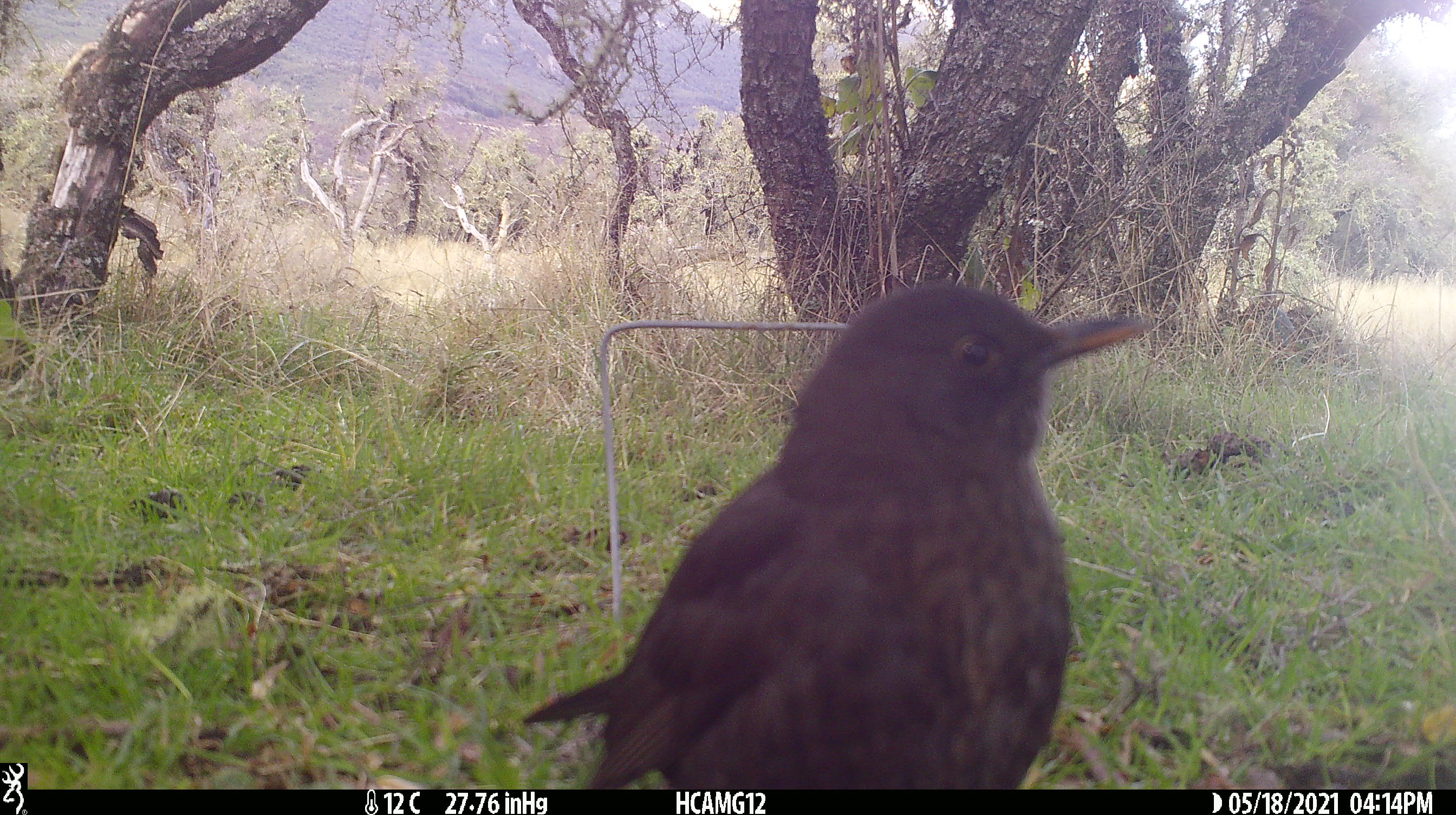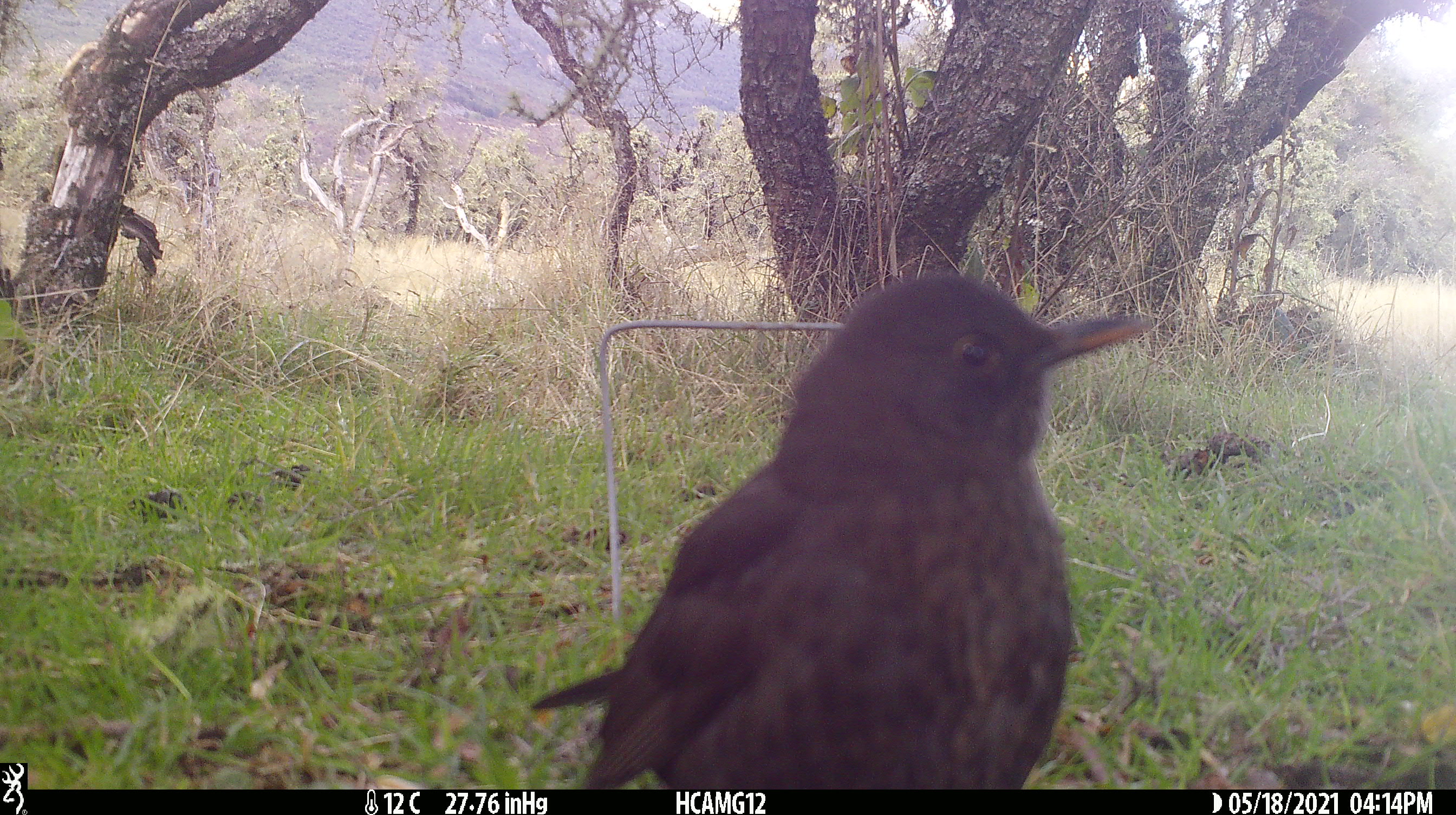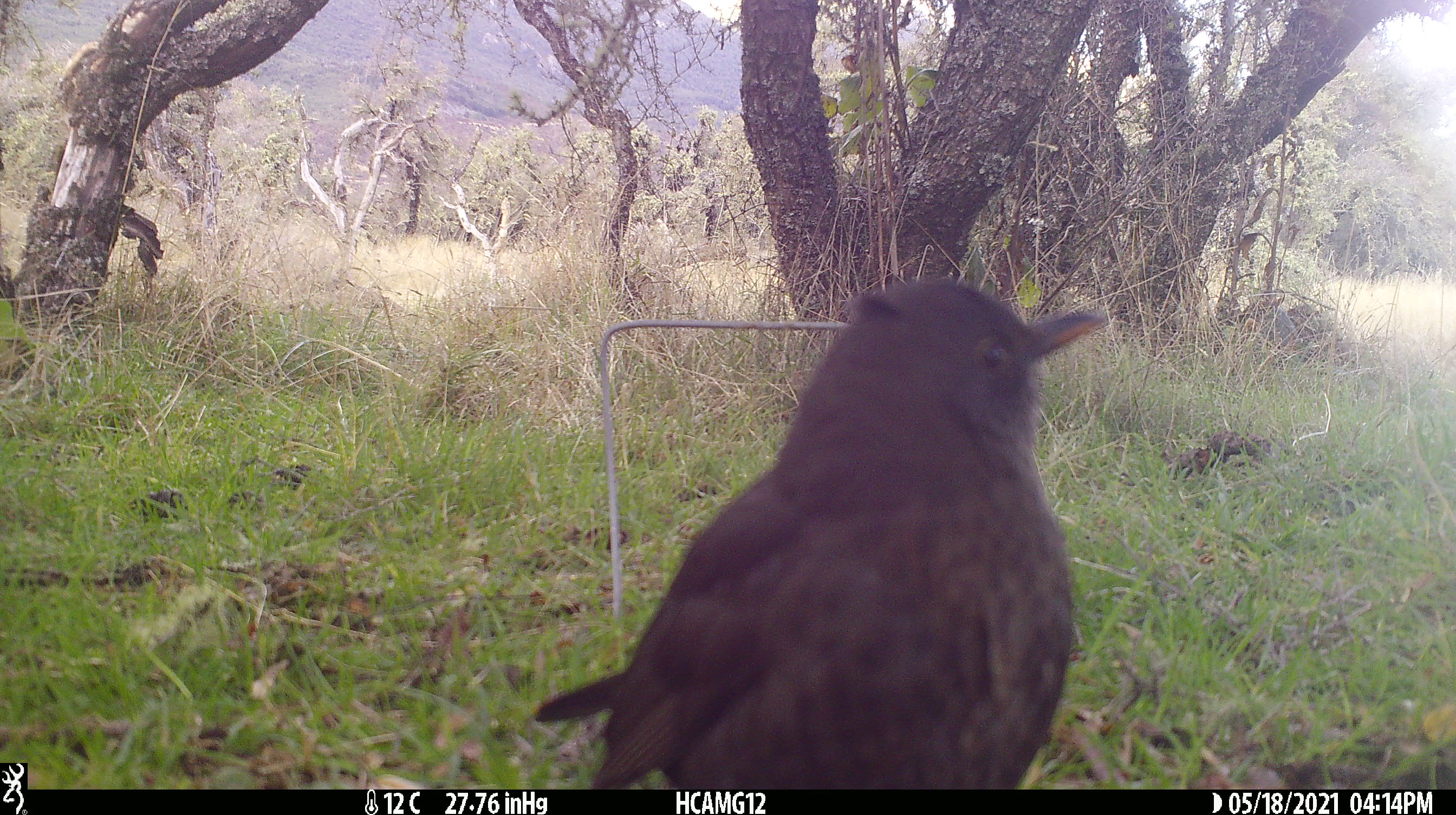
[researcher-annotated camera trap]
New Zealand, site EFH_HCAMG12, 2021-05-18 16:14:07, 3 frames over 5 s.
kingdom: Animalia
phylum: Chordata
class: Aves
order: Passeriformes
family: Turdidae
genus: Turdus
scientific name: Turdus merula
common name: eurasian blackbird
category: blackbird